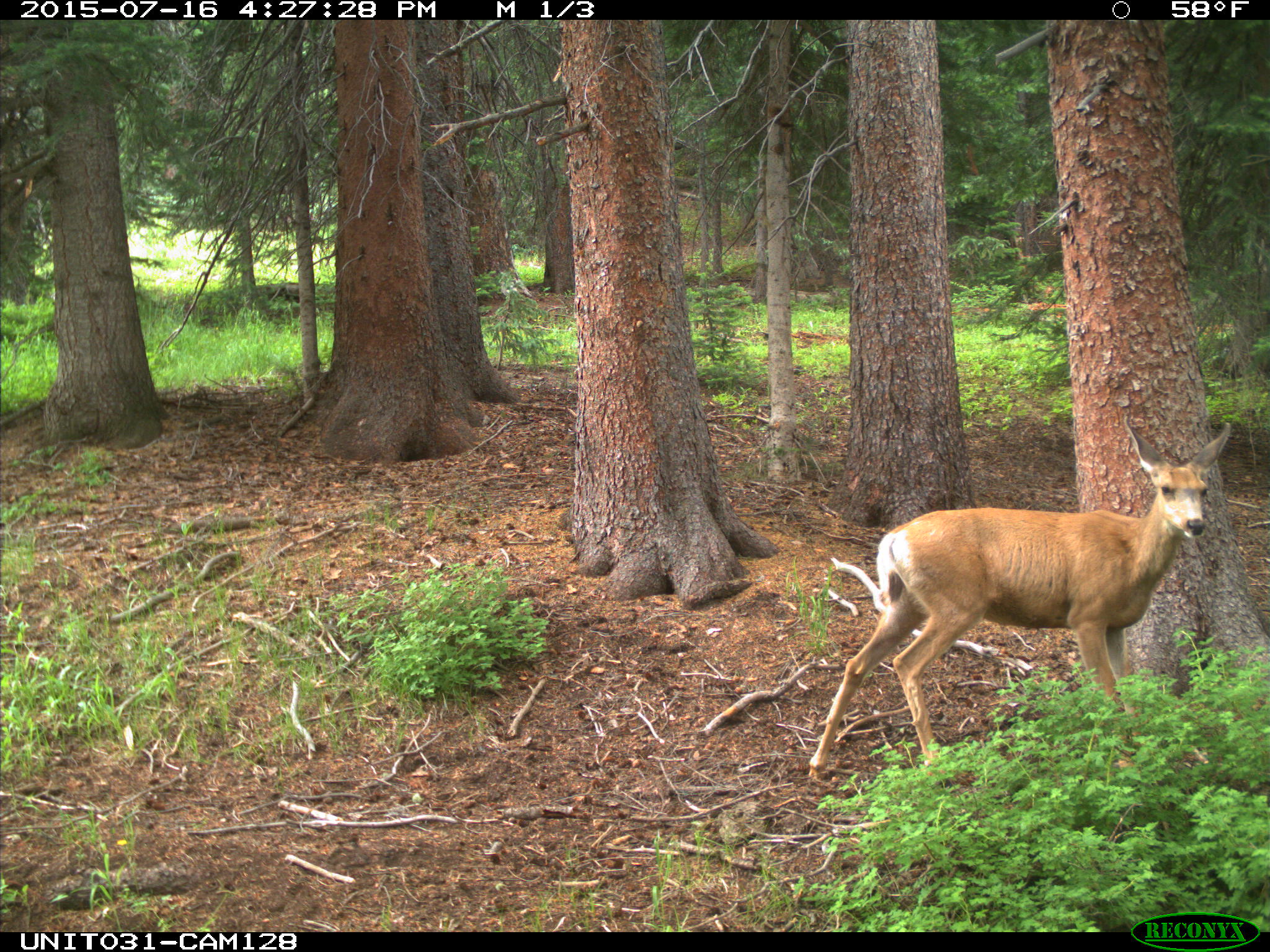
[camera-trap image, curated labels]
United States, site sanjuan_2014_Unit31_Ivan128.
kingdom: Animalia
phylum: Chordata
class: Mammalia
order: Artiodactyla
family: Cervidae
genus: Odocoileus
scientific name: Odocoileus hemionus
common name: mule deer